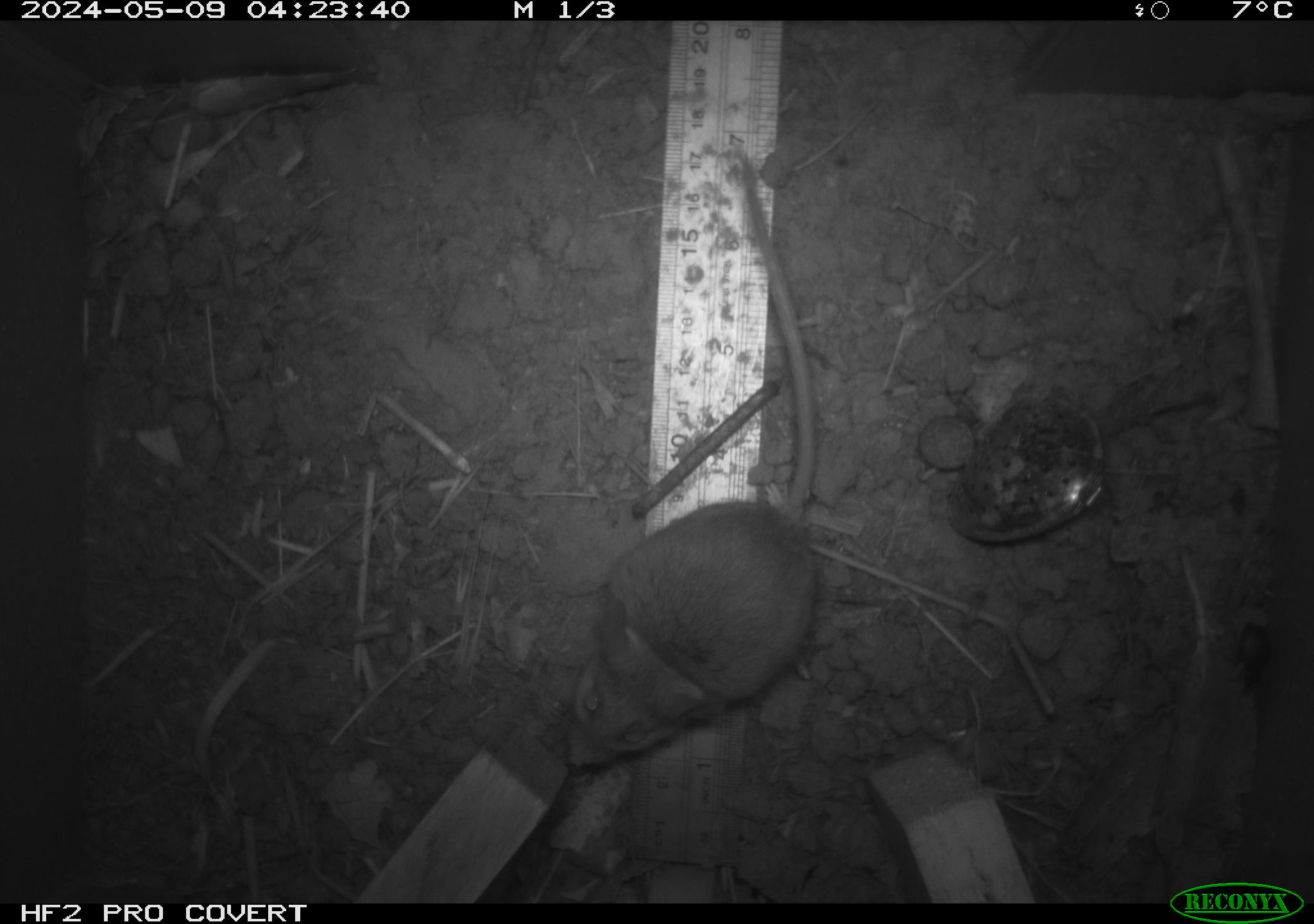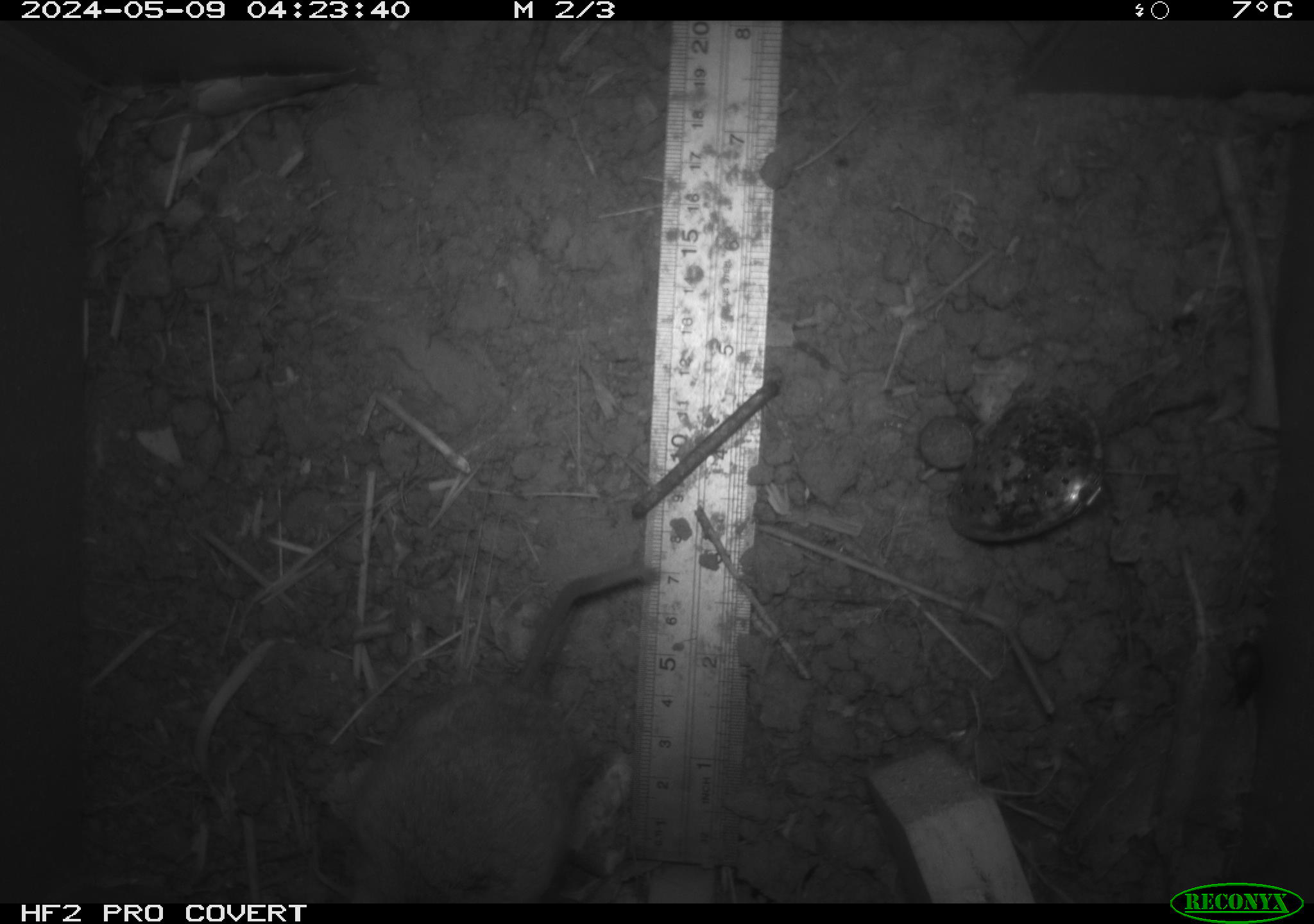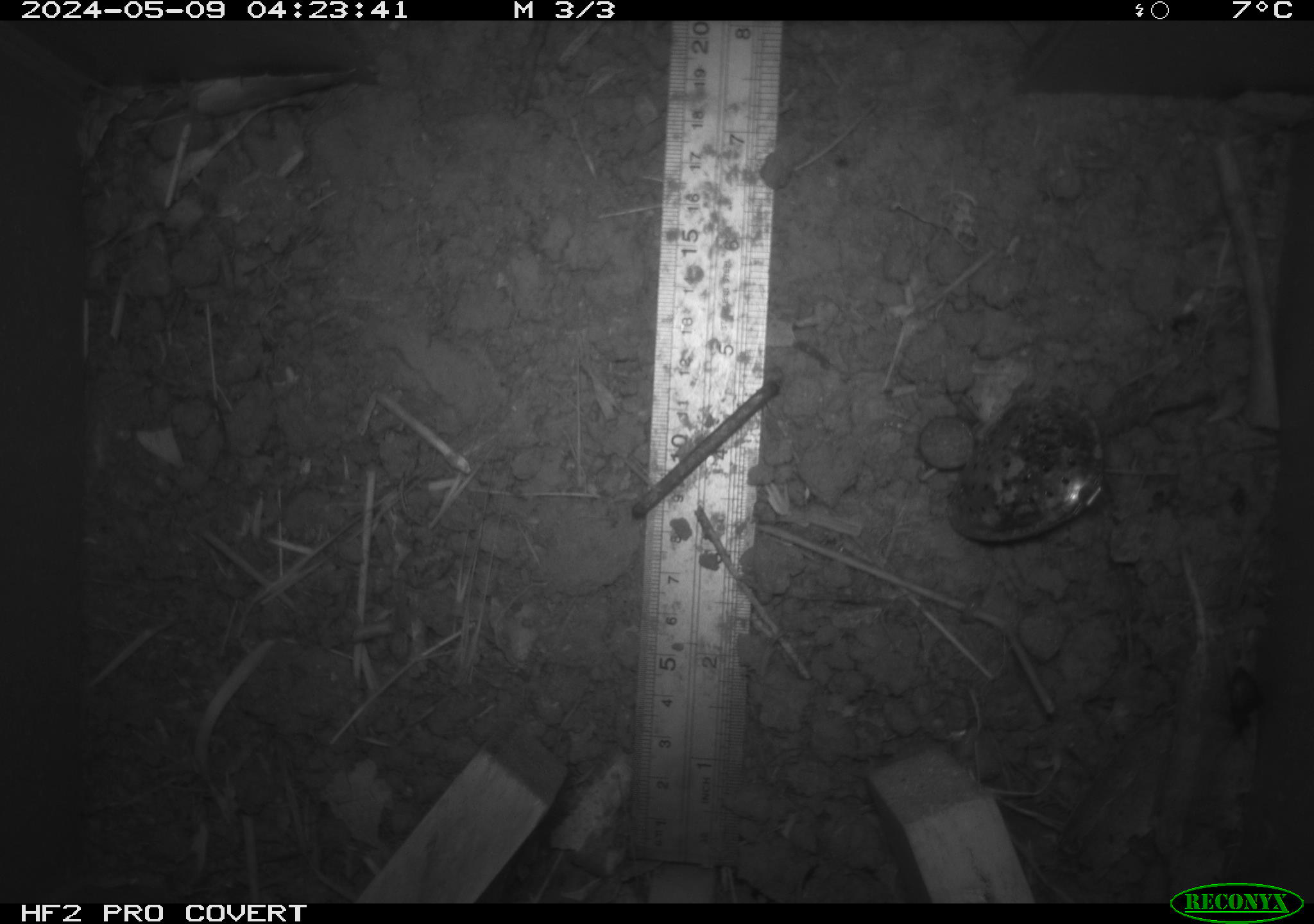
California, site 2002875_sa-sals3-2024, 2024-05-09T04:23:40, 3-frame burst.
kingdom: Animalia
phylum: Chordata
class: Mammalia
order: Rodentia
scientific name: Rodentia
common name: mouse species